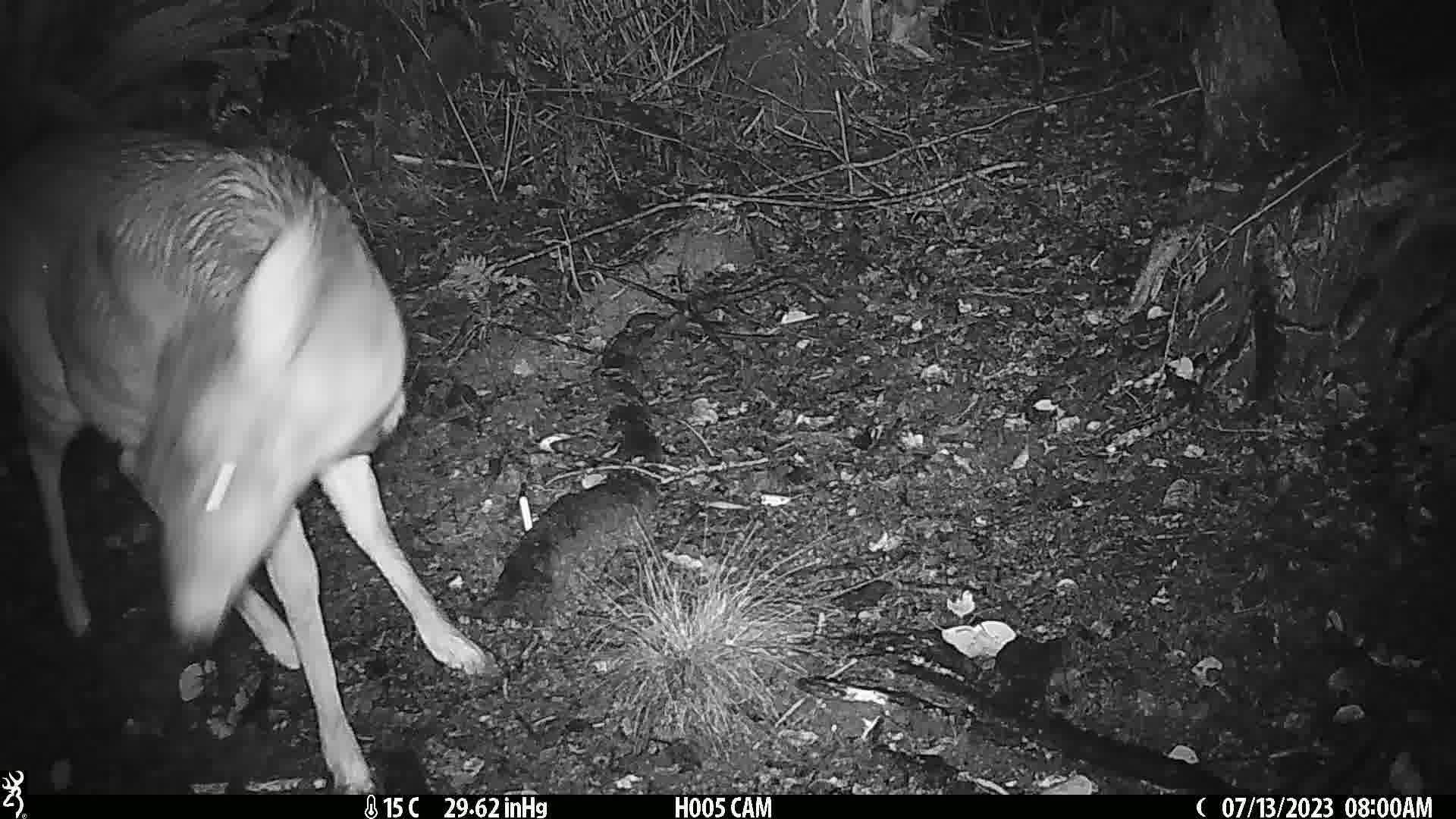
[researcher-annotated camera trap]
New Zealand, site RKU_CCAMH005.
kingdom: Animalia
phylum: Chordata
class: Mammalia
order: Artiodactyla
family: Cervidae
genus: Odocoileus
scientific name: Odocoileus virginianus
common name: white-tailed deer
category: white tailed deer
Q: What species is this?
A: White tailed deer (white-tailed deer) (Odocoileus virginianus).